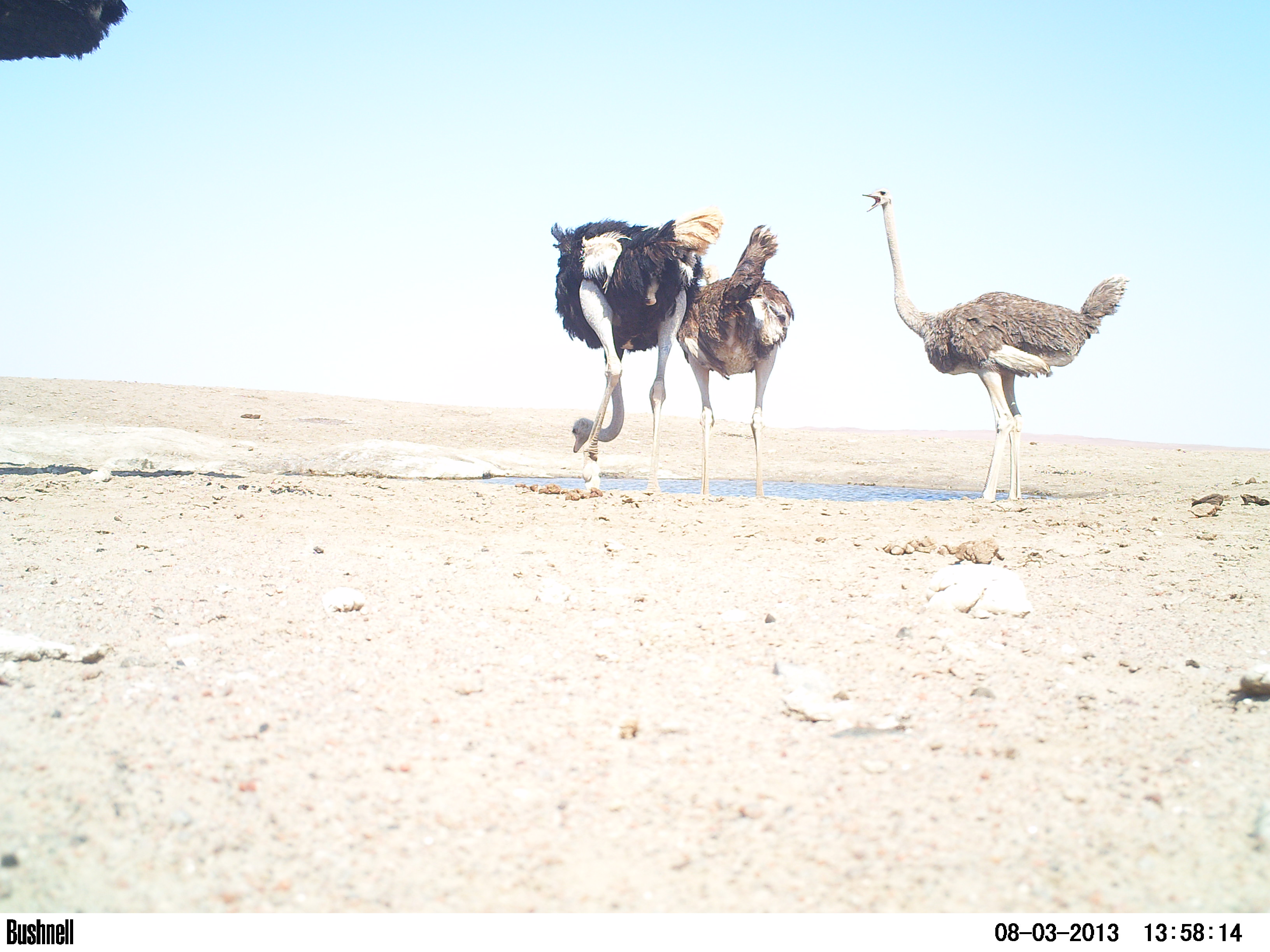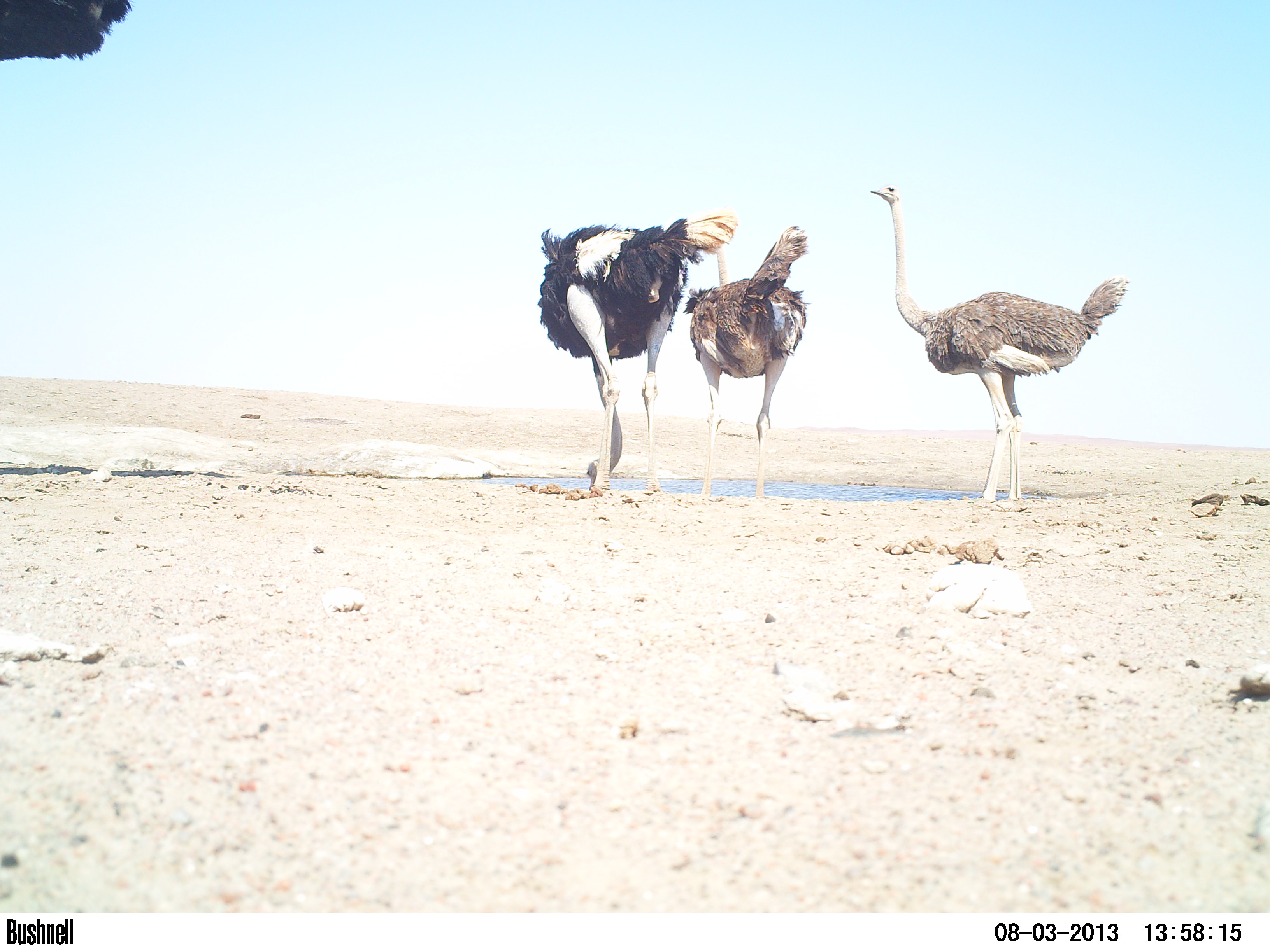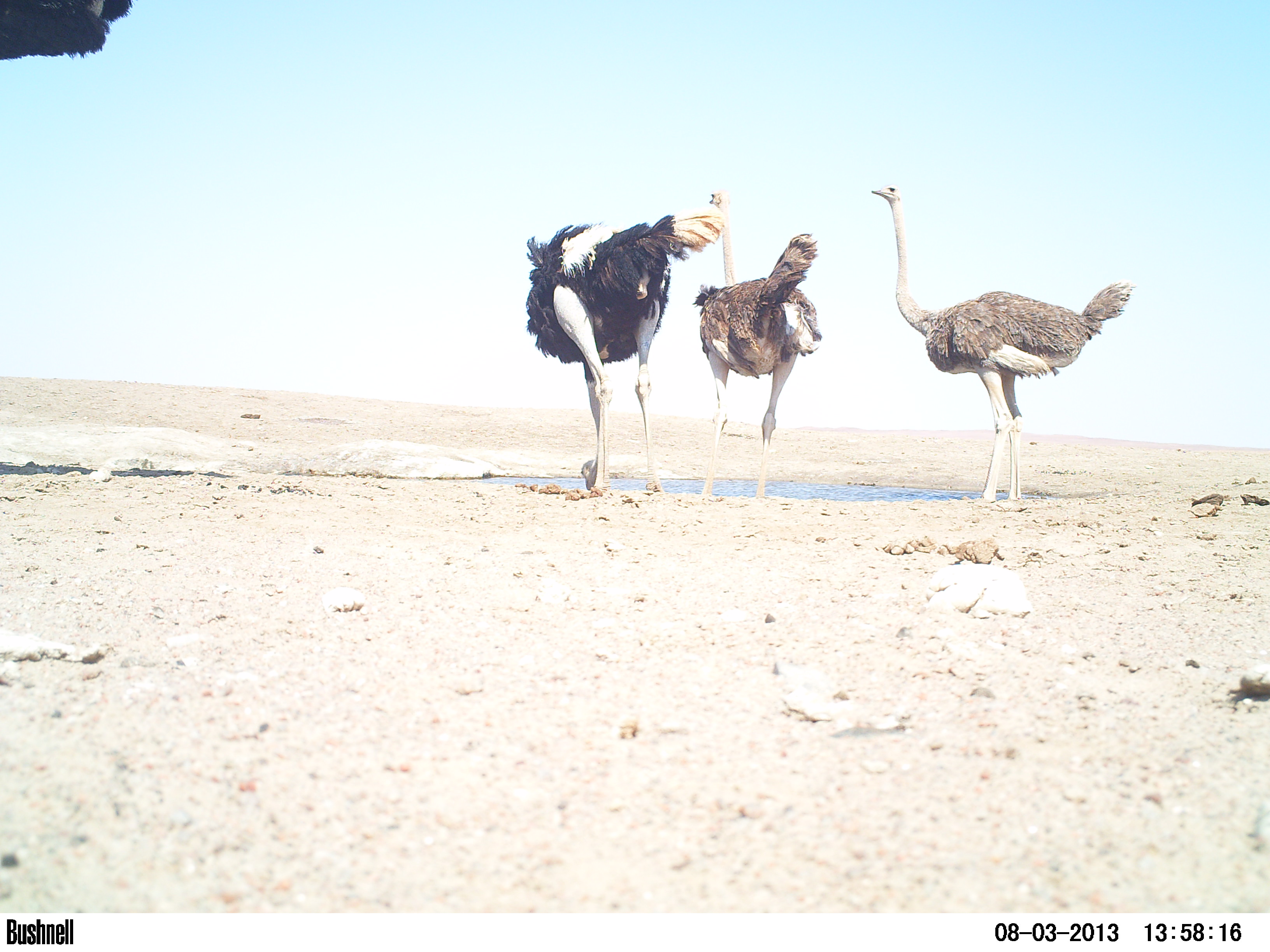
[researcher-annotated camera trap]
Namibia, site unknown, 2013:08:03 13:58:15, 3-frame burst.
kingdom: Animalia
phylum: Chordata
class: Aves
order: Struthioniformes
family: Struthionidae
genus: Struthio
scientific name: Struthio camelus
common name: common ostrich